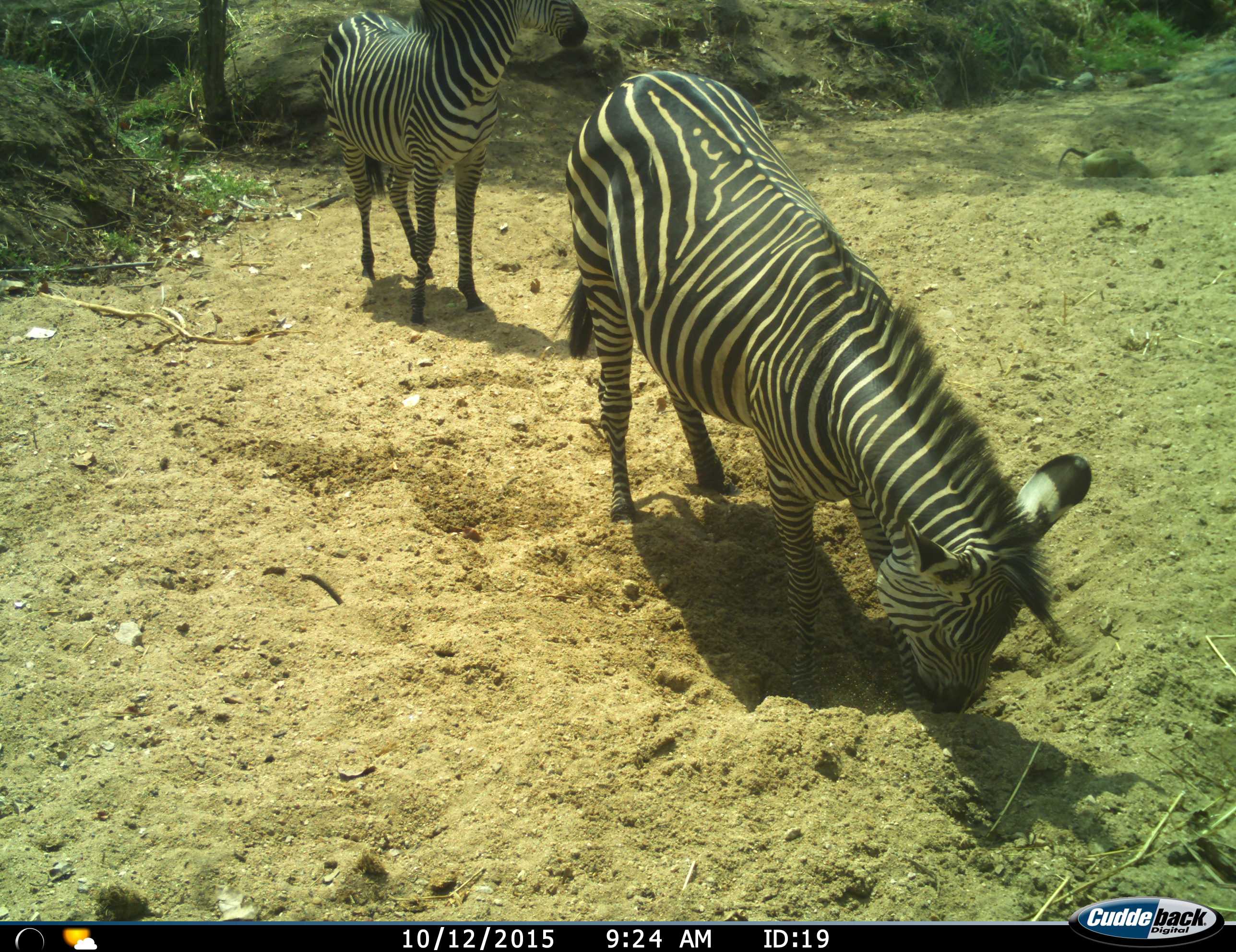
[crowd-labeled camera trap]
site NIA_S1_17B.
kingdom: Animalia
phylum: Chordata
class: Mammalia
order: Perissodactyla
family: Equidae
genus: Equus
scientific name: Equus quagga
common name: plains zebra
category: zebraplains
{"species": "zebraplains (plains zebra) (Equus quagga)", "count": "2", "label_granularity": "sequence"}